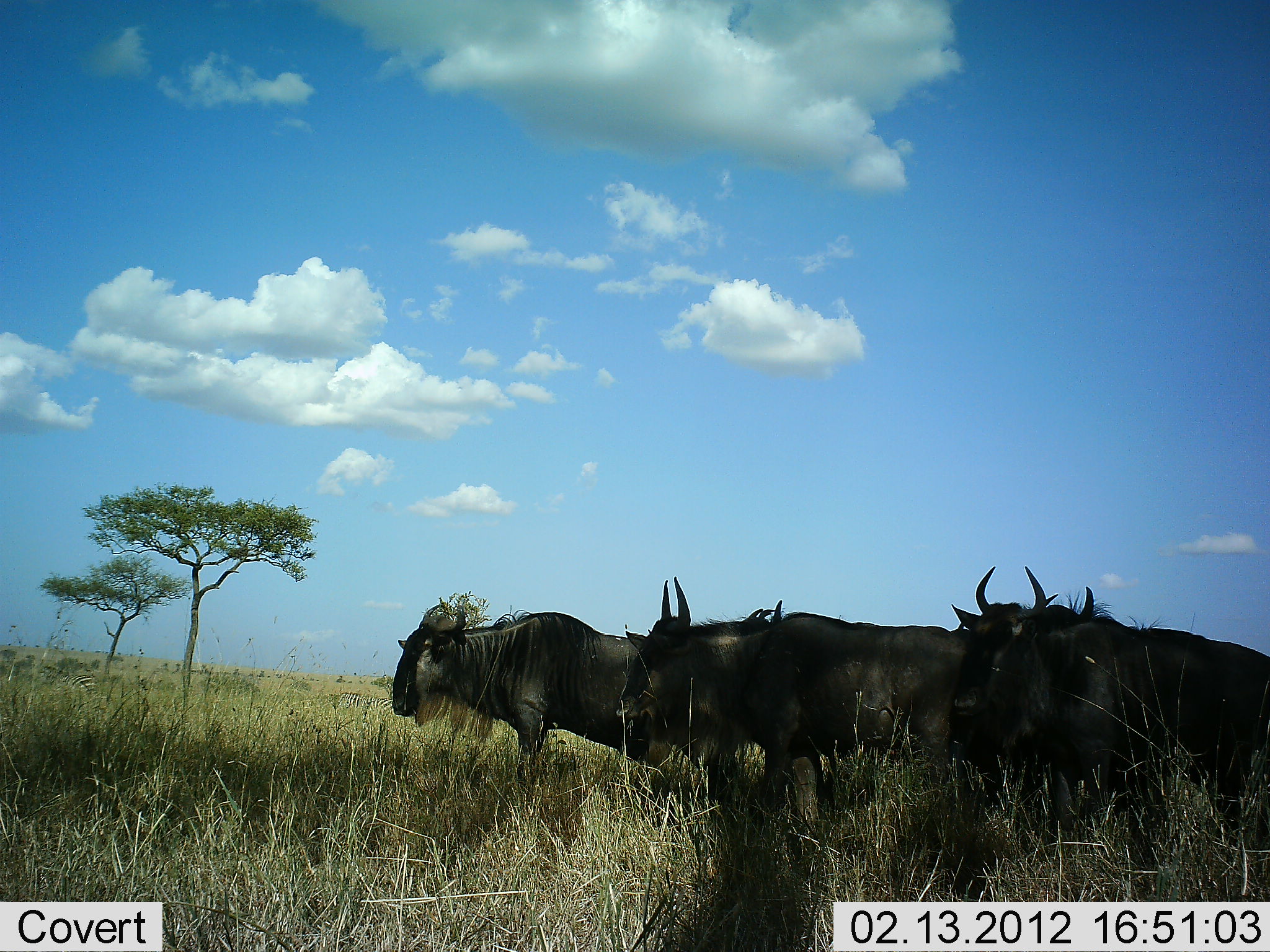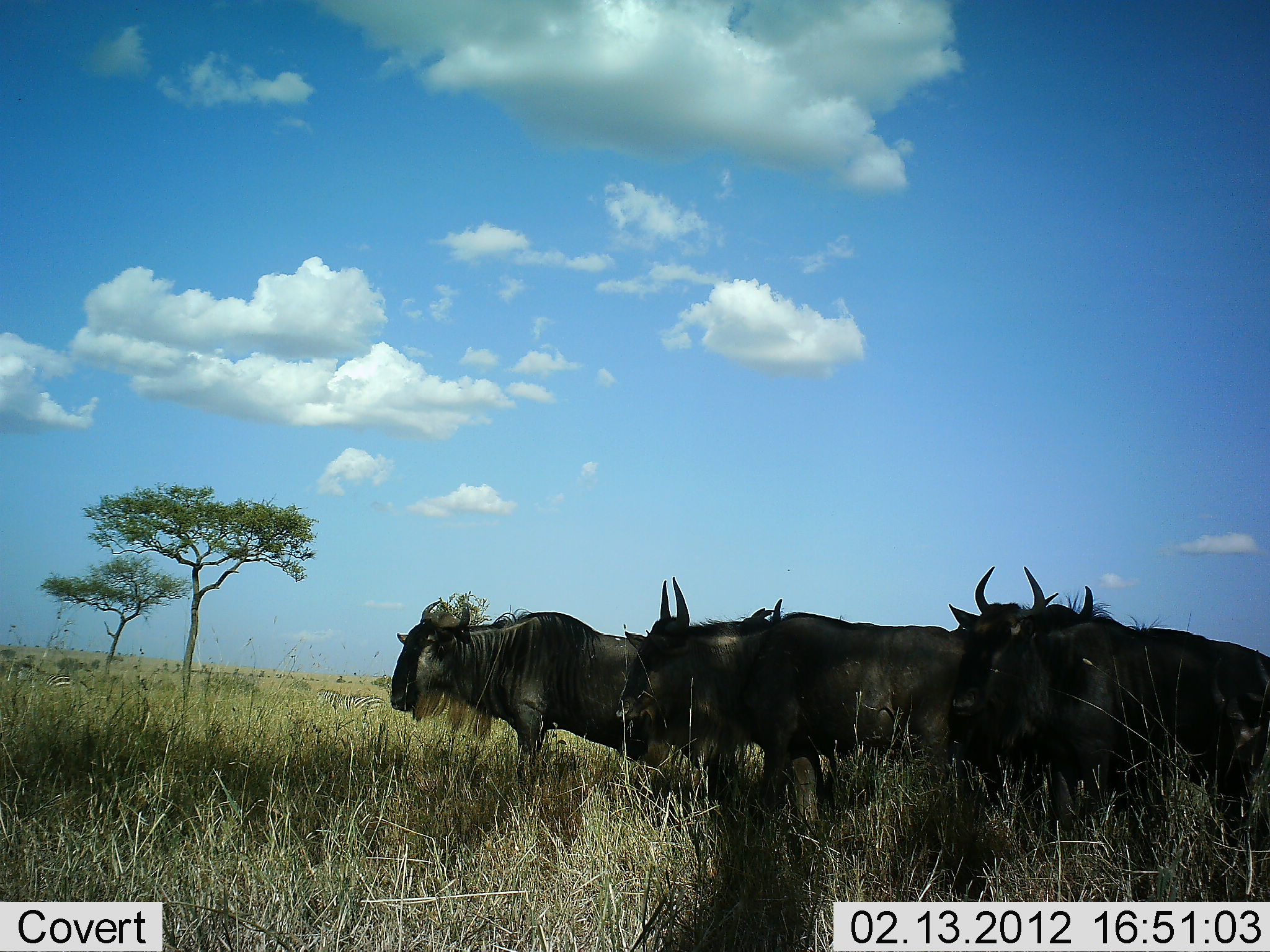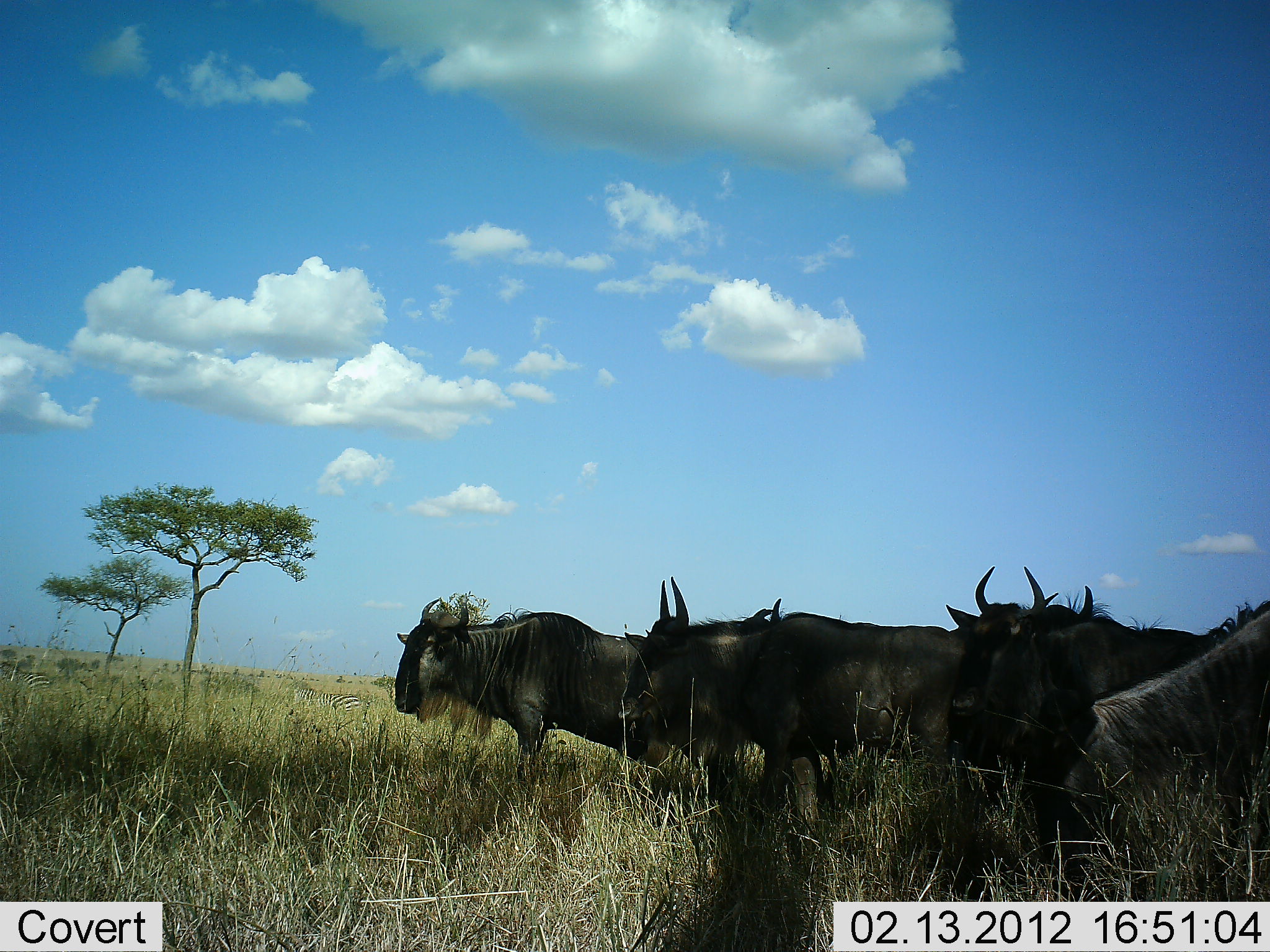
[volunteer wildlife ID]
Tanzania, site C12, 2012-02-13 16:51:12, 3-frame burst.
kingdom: Animalia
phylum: Chordata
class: Mammalia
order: Artiodactyla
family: Bovidae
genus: Connochaetes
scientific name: Connochaetes taurinus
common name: blue wildebeest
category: wildebeest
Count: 6.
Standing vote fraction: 100%.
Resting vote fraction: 0%.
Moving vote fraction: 15%.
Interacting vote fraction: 0%.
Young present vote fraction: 0%.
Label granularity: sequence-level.